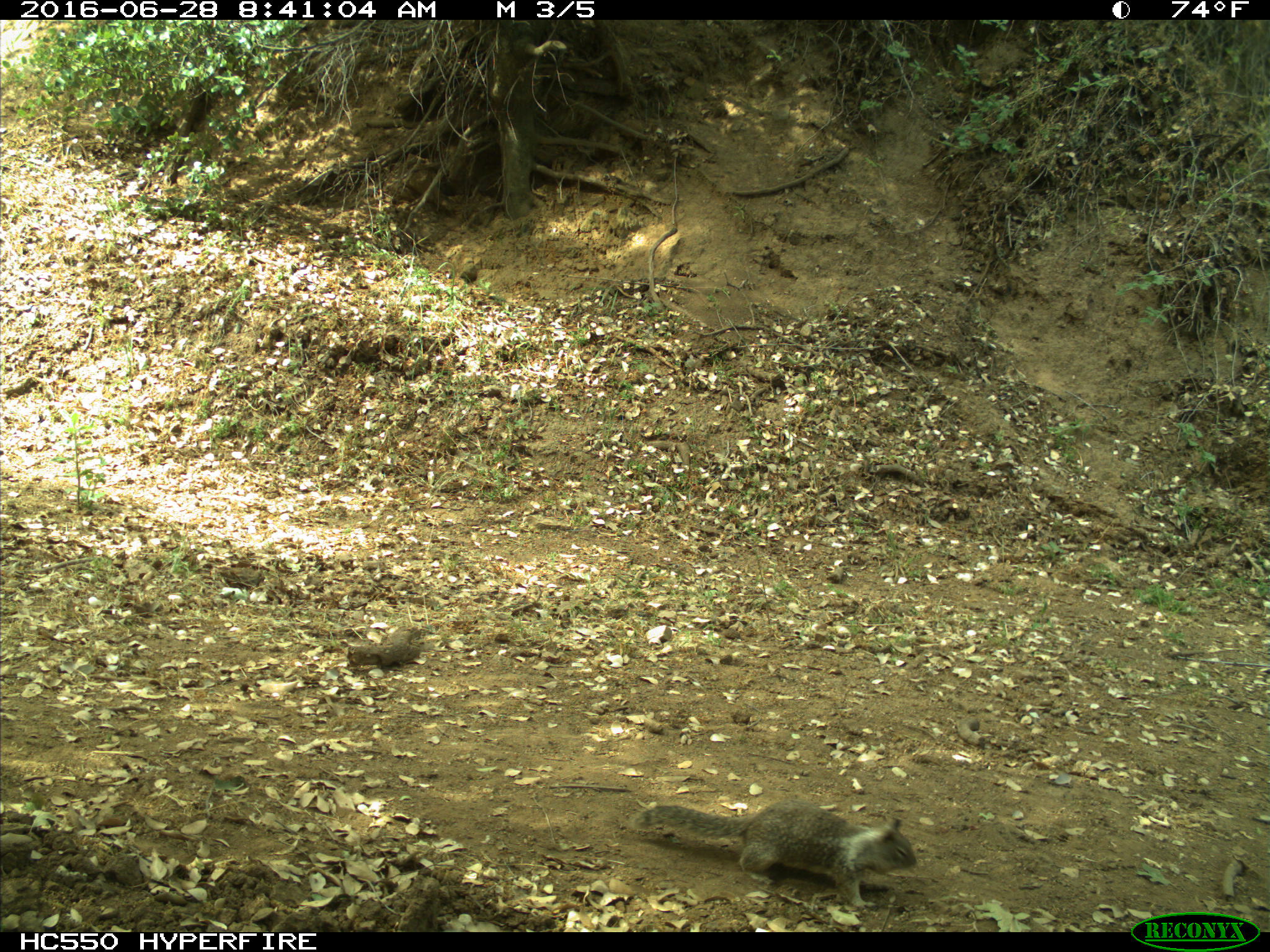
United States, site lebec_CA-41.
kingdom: Animalia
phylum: Chordata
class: Mammalia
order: Rodentia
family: Sciuridae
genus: Otospermophilus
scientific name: Otospermophilus beecheyi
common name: california ground squirrel